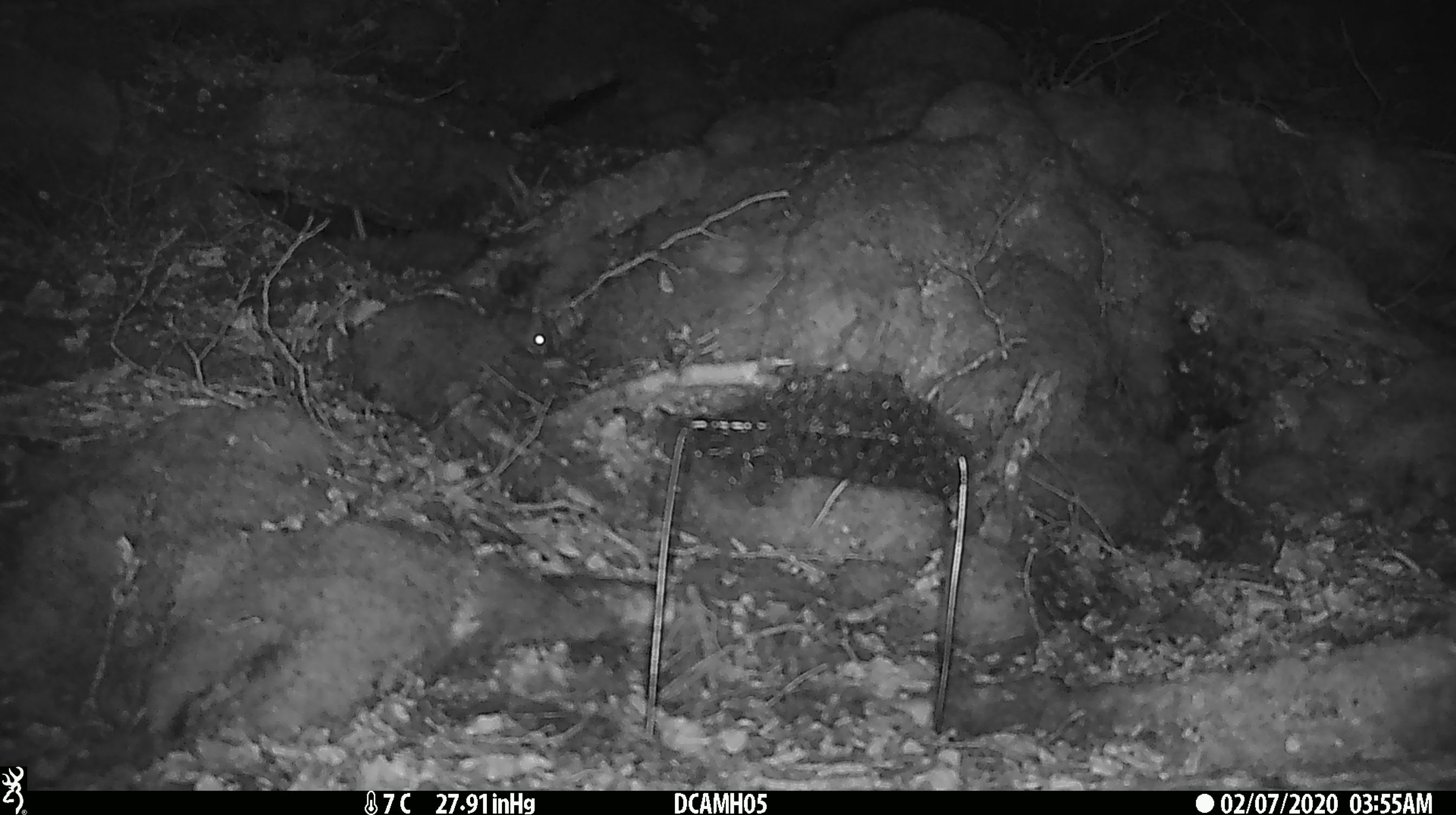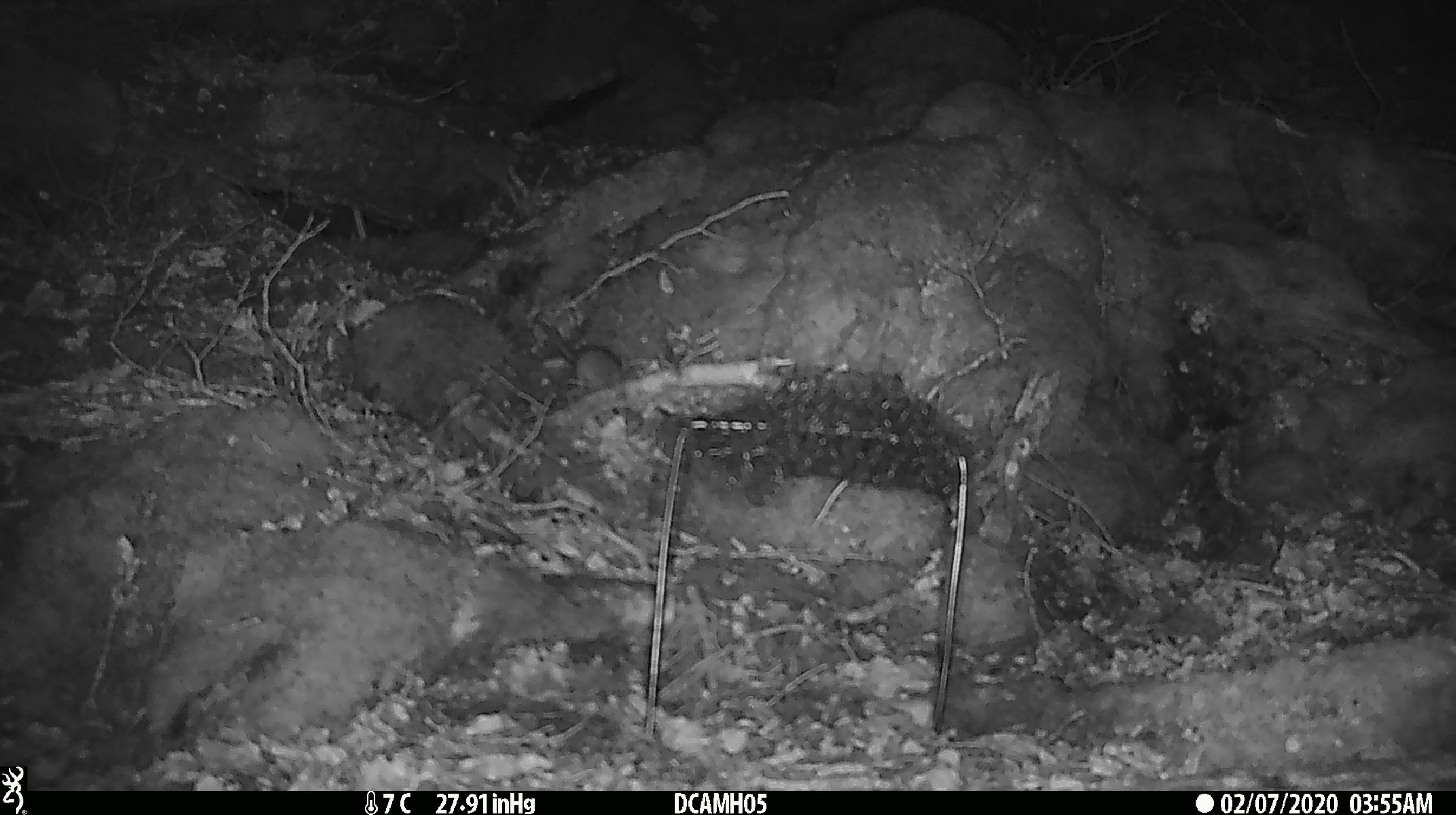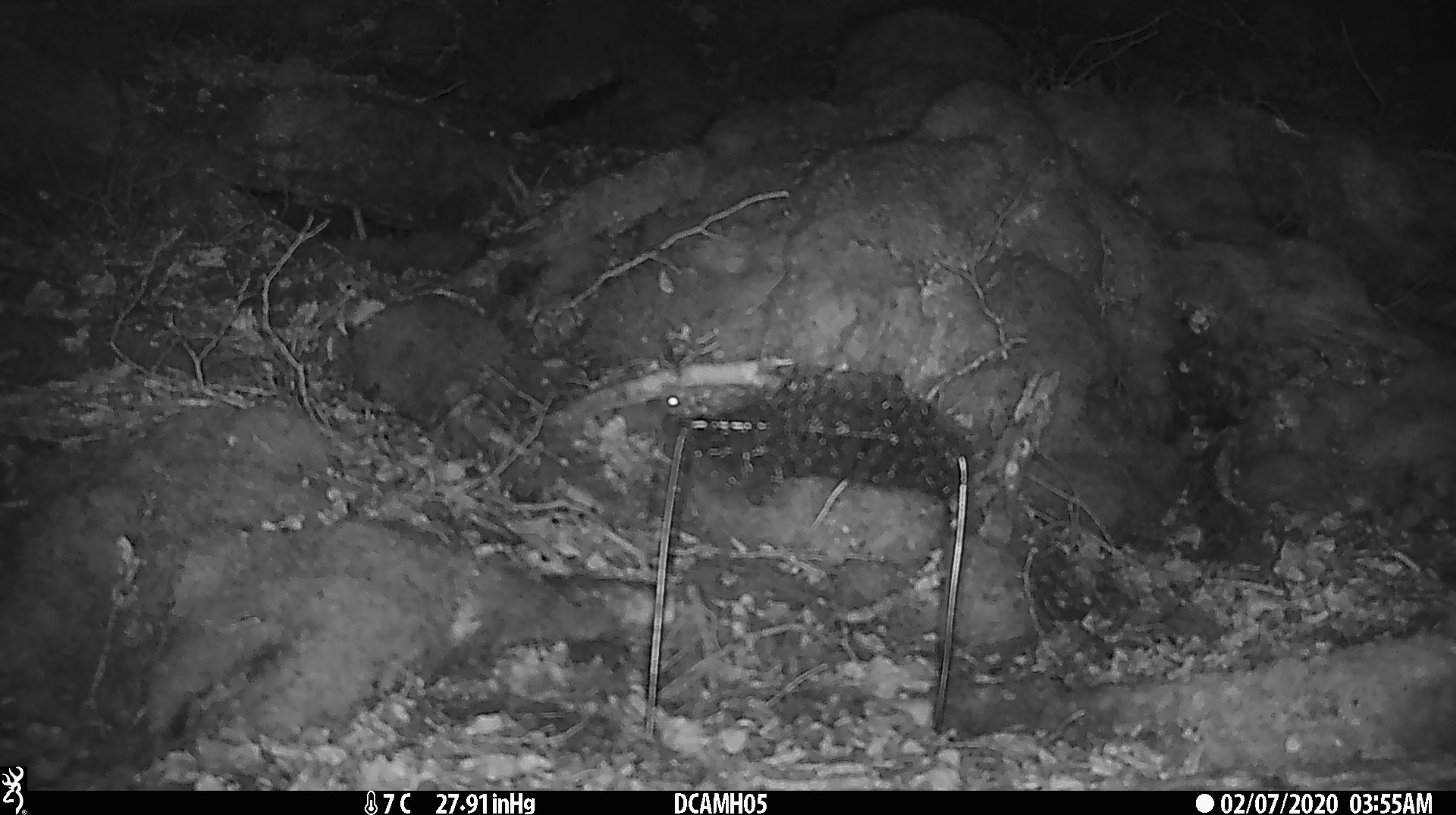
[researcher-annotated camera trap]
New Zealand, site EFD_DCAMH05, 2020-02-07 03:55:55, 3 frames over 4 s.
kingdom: Animalia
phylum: Chordata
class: Mammalia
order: Rodentia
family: Muridae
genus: Mus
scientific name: Mus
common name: mouse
Mouse (Mus).